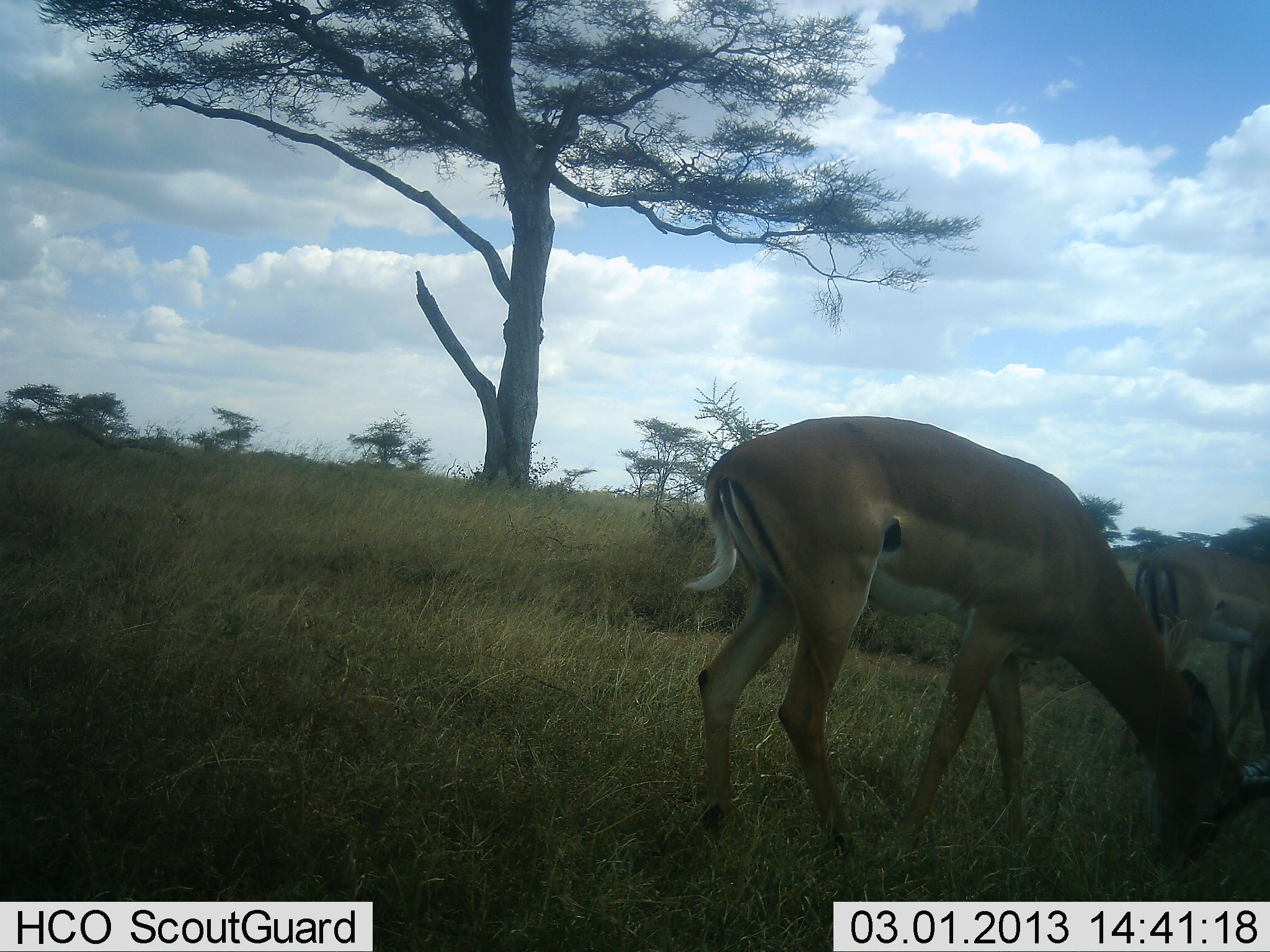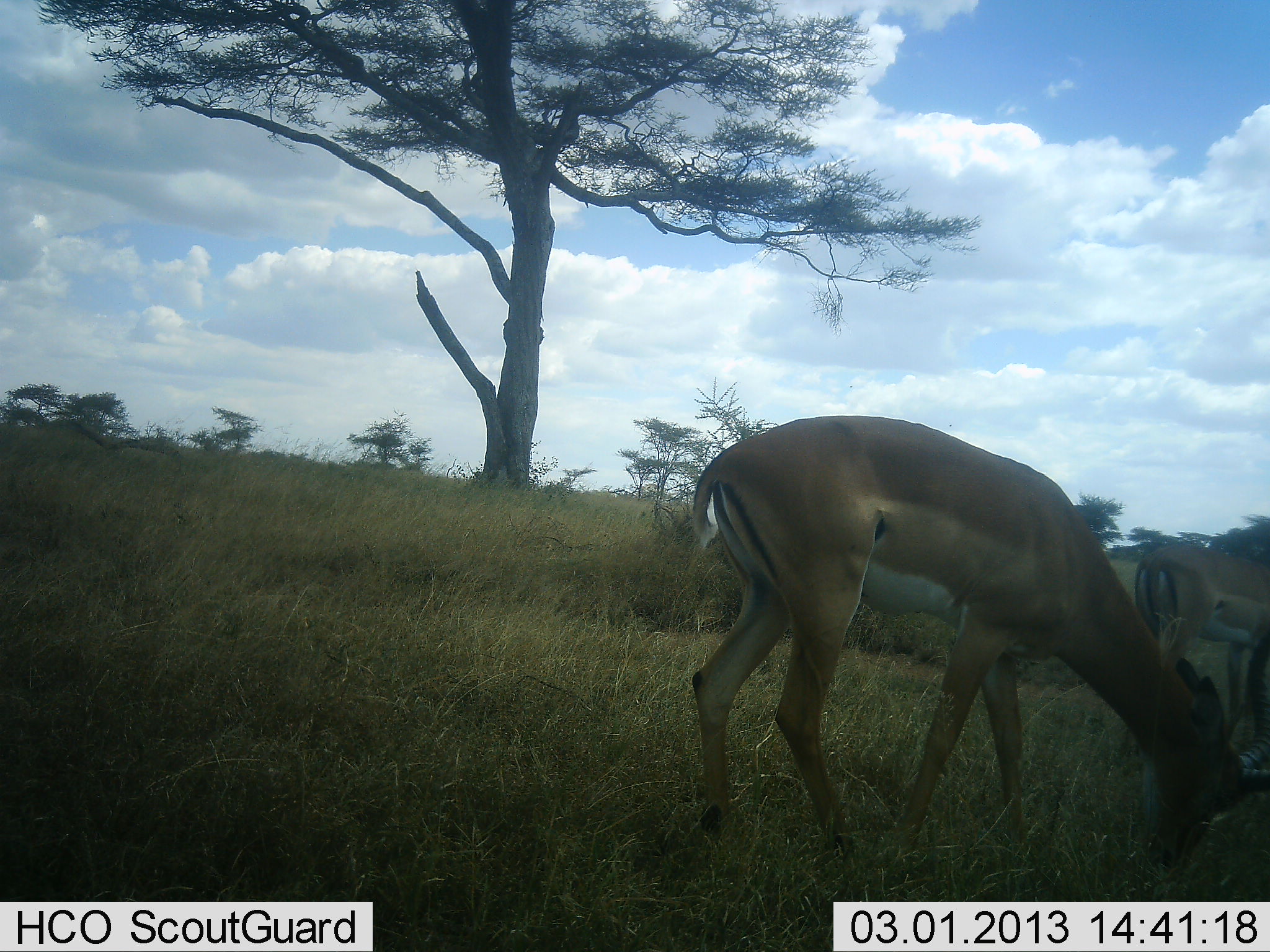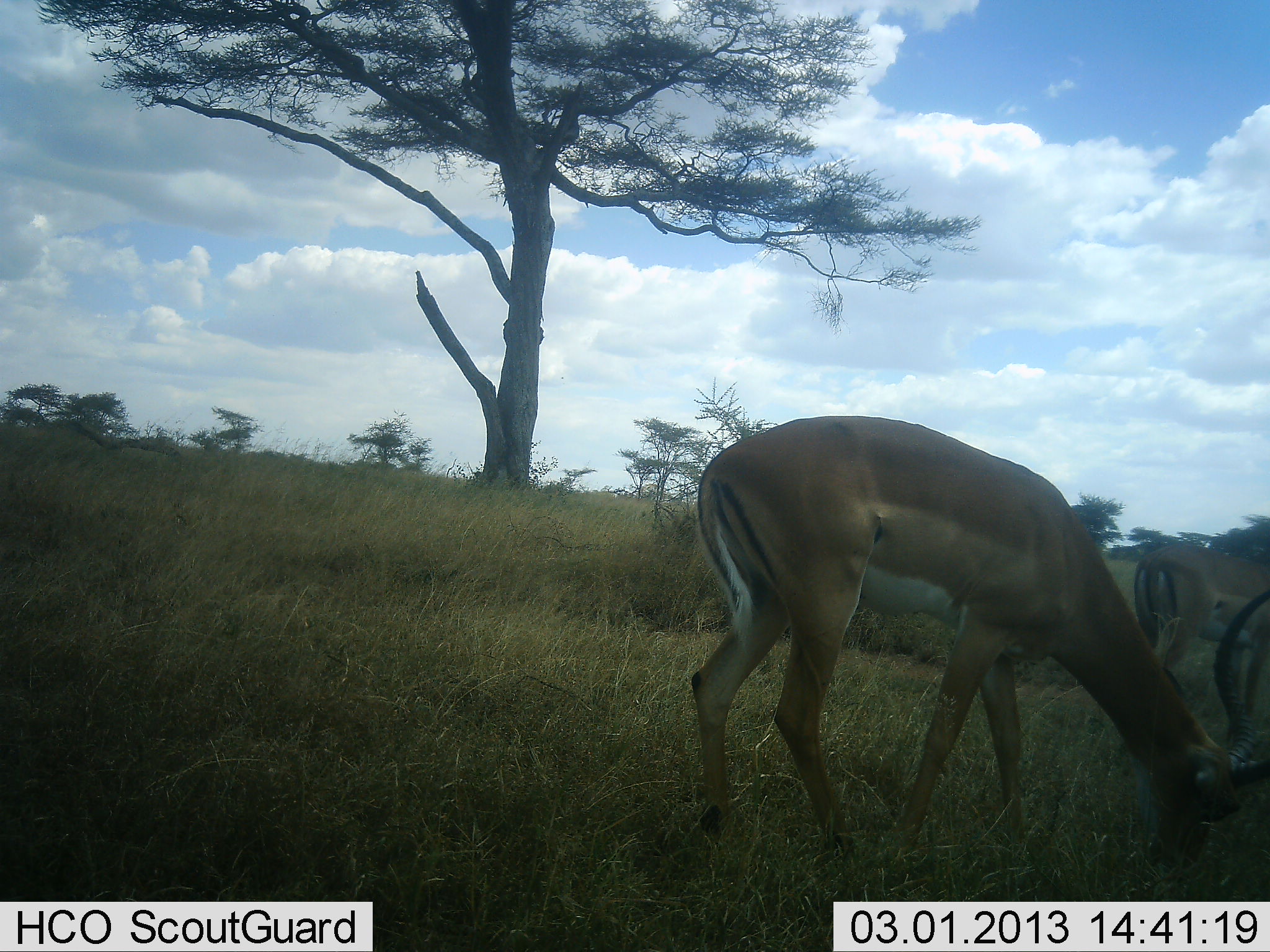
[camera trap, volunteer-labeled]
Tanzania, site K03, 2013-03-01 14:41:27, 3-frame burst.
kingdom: Animalia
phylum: Chordata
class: Mammalia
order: Artiodactyla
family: Bovidae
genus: Aepyceros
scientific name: Aepyceros melampus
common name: impala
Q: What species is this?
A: Impala (Aepyceros melampus).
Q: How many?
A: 2.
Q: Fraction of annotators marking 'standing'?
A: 31%.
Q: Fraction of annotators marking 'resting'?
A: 0%.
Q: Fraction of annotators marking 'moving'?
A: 0%.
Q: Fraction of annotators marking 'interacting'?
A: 0%.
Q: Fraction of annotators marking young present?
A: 0%.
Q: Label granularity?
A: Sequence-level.